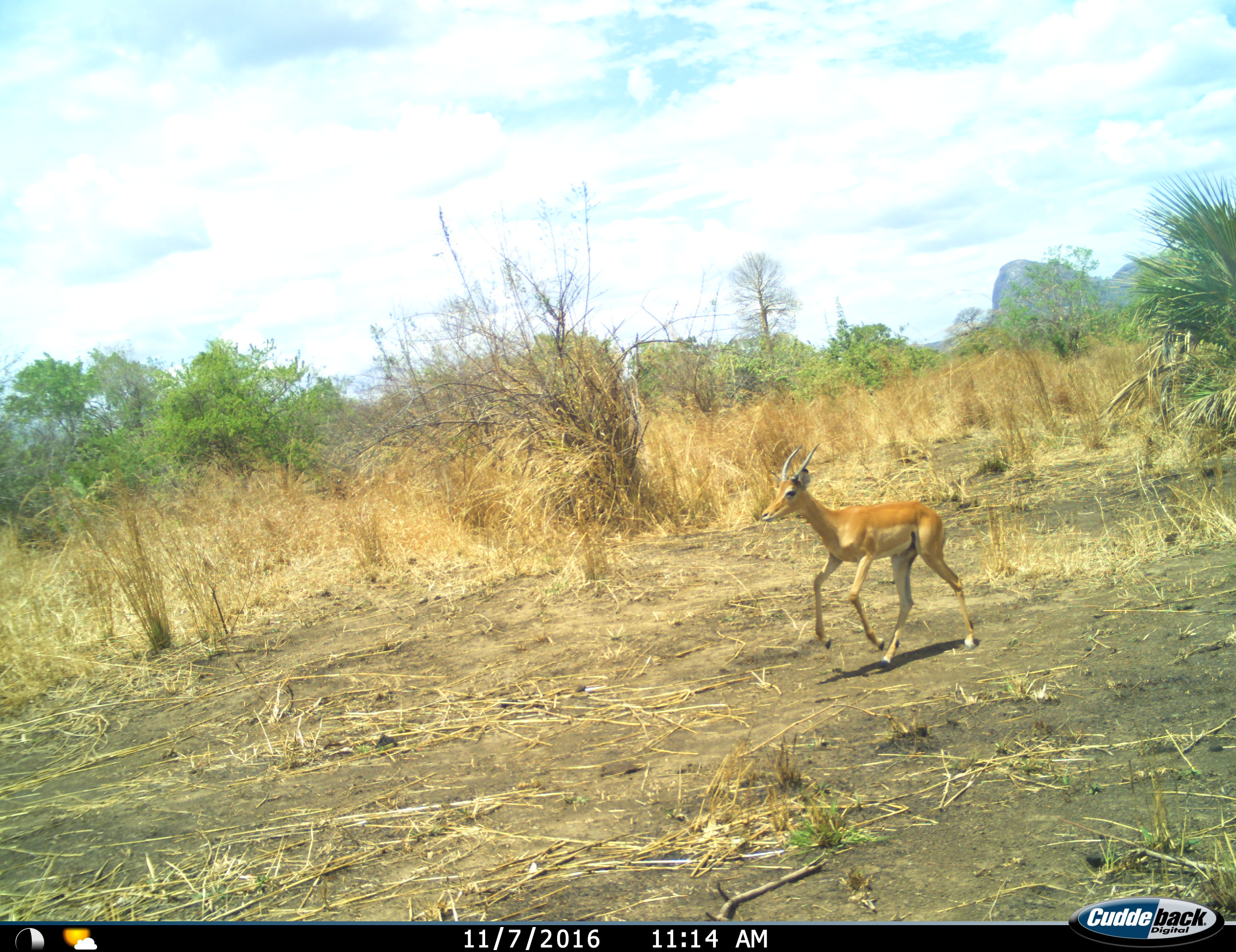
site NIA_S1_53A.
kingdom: Animalia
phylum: Chordata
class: Mammalia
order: Artiodactyla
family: Bovidae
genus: Aepyceros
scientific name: Aepyceros melampus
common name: impala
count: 1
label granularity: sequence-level